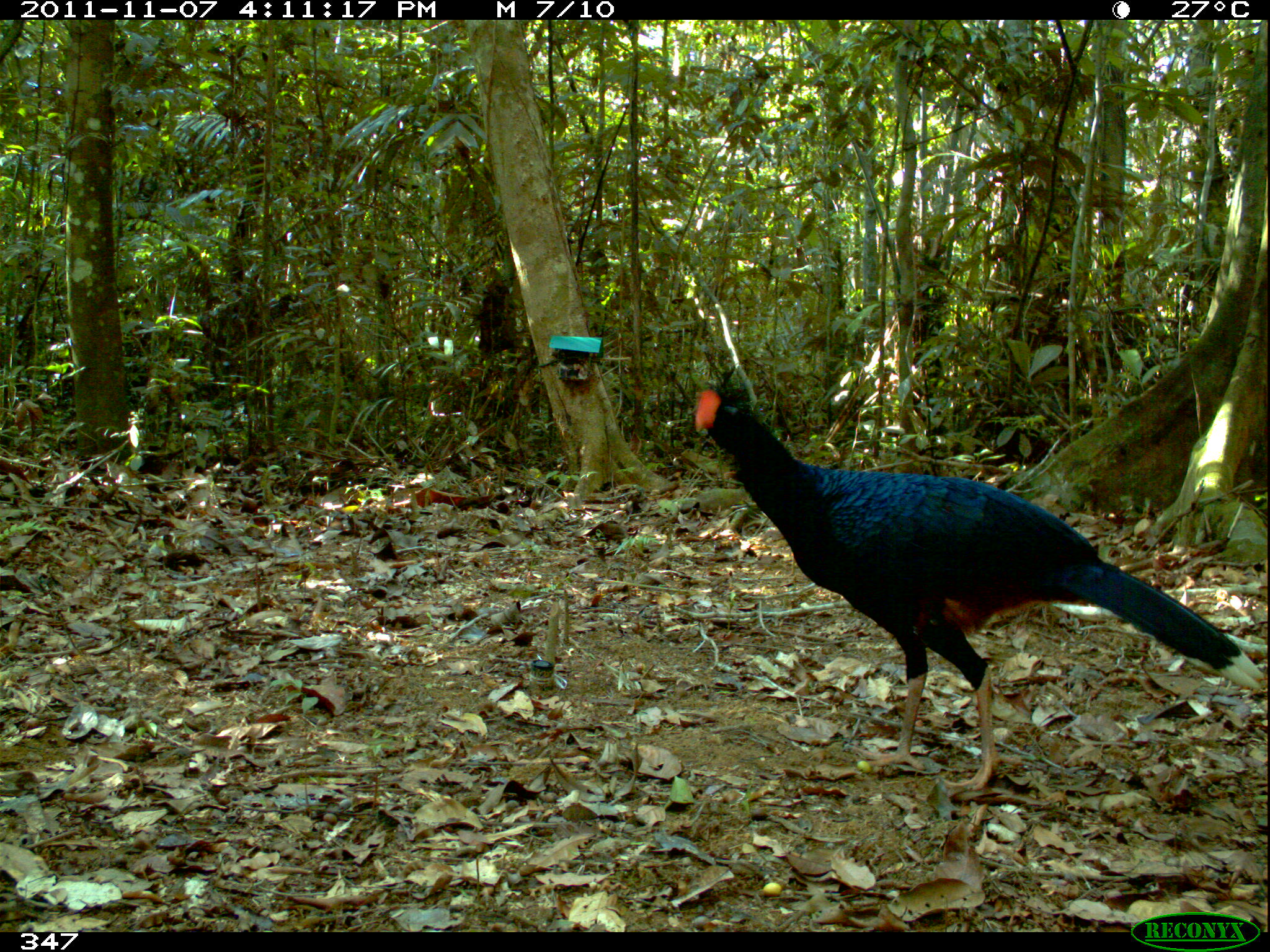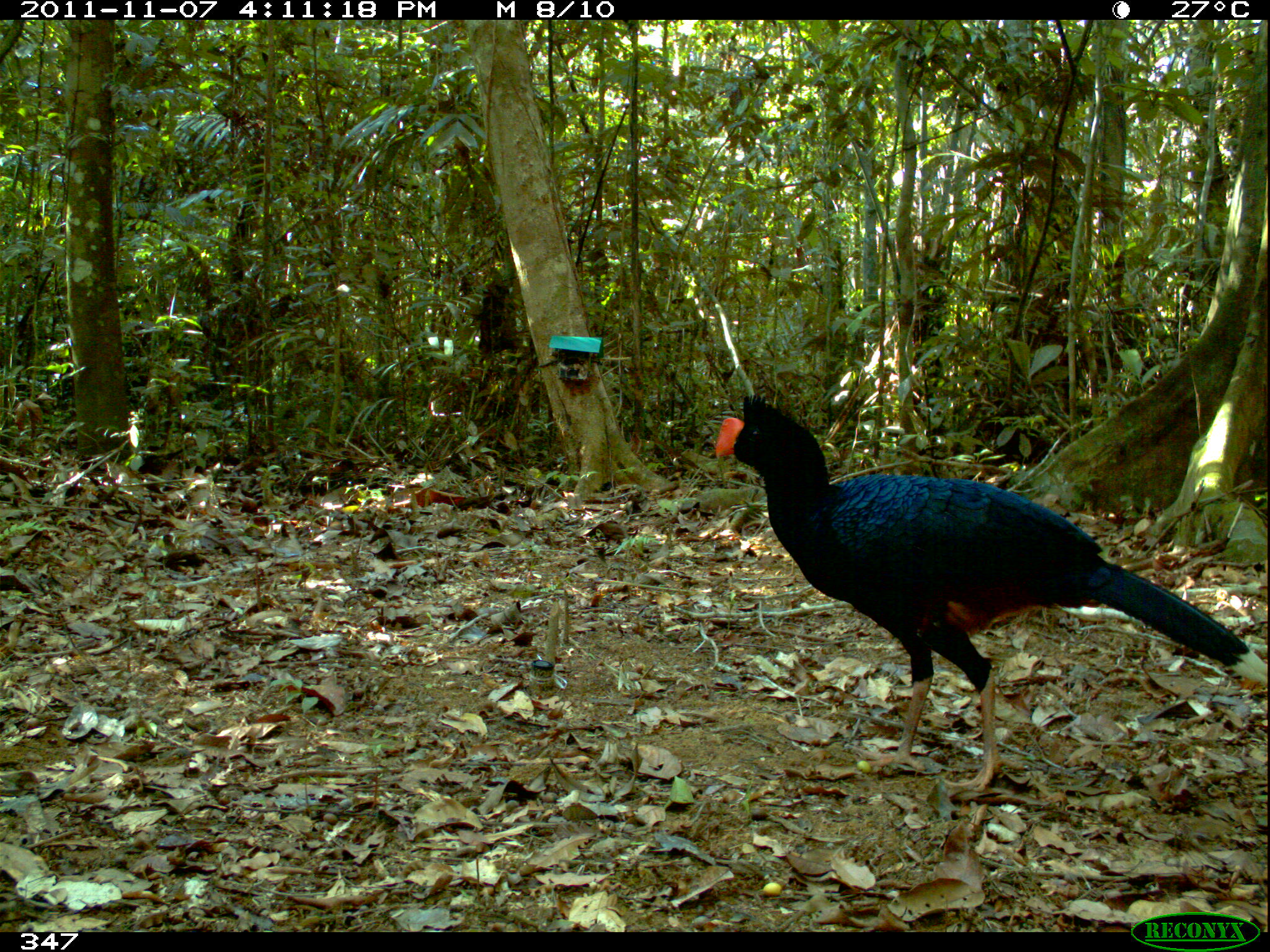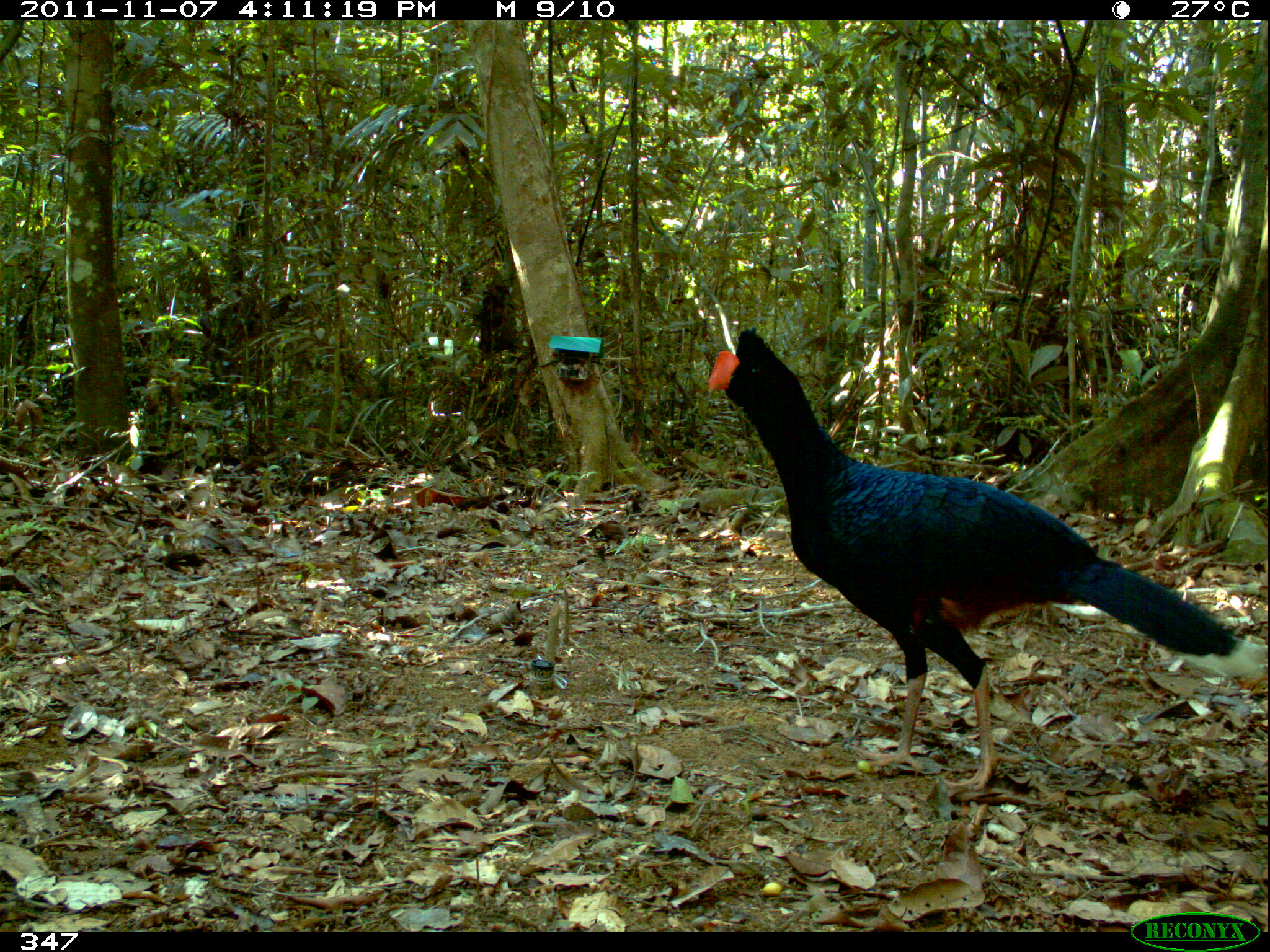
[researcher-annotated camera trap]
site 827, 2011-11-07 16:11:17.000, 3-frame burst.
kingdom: Animalia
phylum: Chordata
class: Aves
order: Galliformes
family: Cracidae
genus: Mitu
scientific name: Mitu tuberosum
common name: razor-billed curassow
Mitu tuberosum (razor-billed curassow).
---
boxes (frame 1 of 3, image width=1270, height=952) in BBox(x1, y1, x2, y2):
mitu tuberosum: BBox(694, 388, 1266, 795)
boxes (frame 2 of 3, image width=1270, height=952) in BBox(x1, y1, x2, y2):
mitu tuberosum: BBox(713, 393, 1266, 801)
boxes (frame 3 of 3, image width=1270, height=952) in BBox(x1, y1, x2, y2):
mitu tuberosum: BBox(706, 326, 1265, 798)